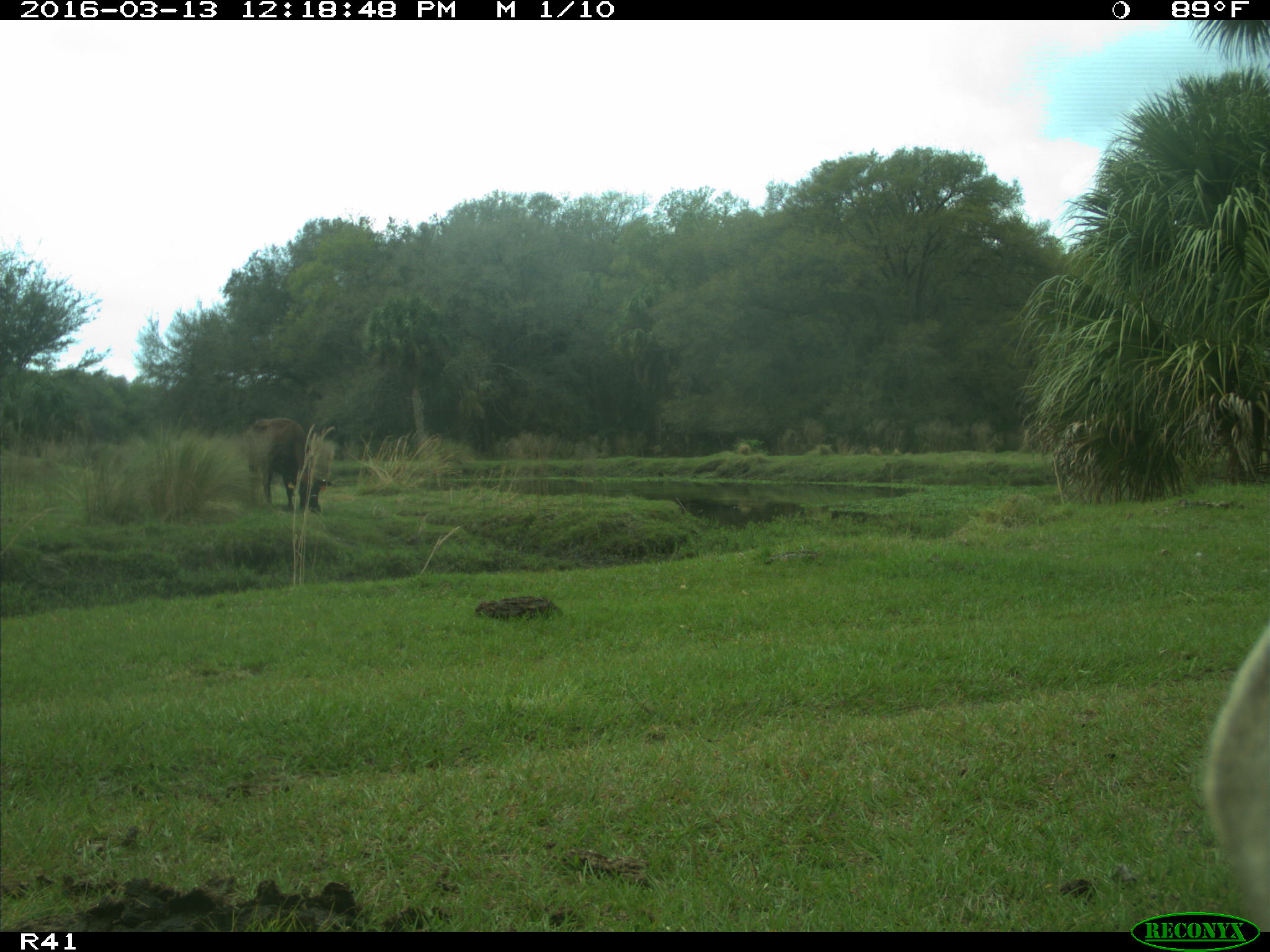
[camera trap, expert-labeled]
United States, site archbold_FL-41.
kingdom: Animalia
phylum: Chordata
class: Mammalia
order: Artiodactyla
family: Bovidae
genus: Bos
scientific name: Bos taurus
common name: domestic cow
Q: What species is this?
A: Bos taurus (domestic cow).